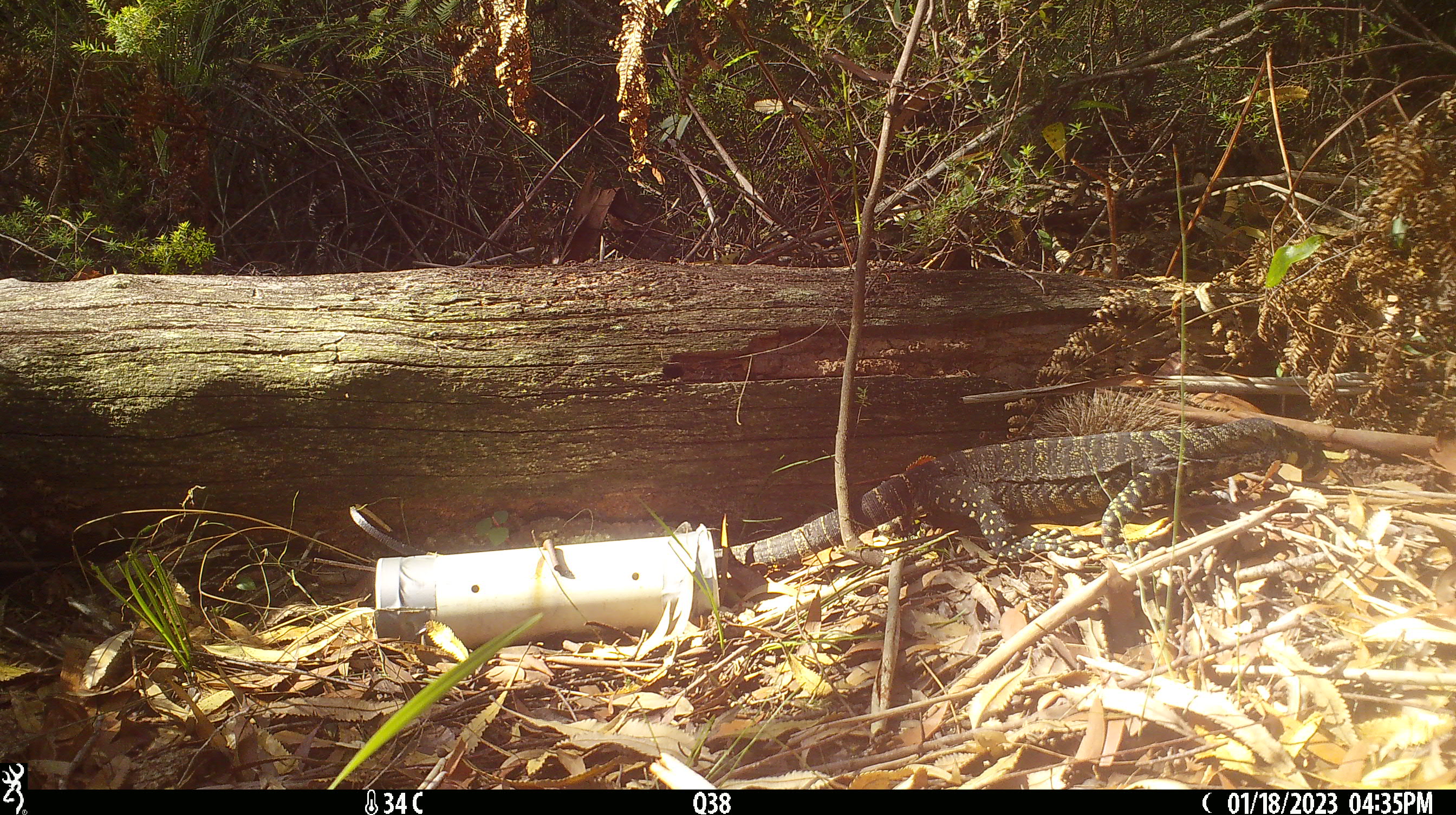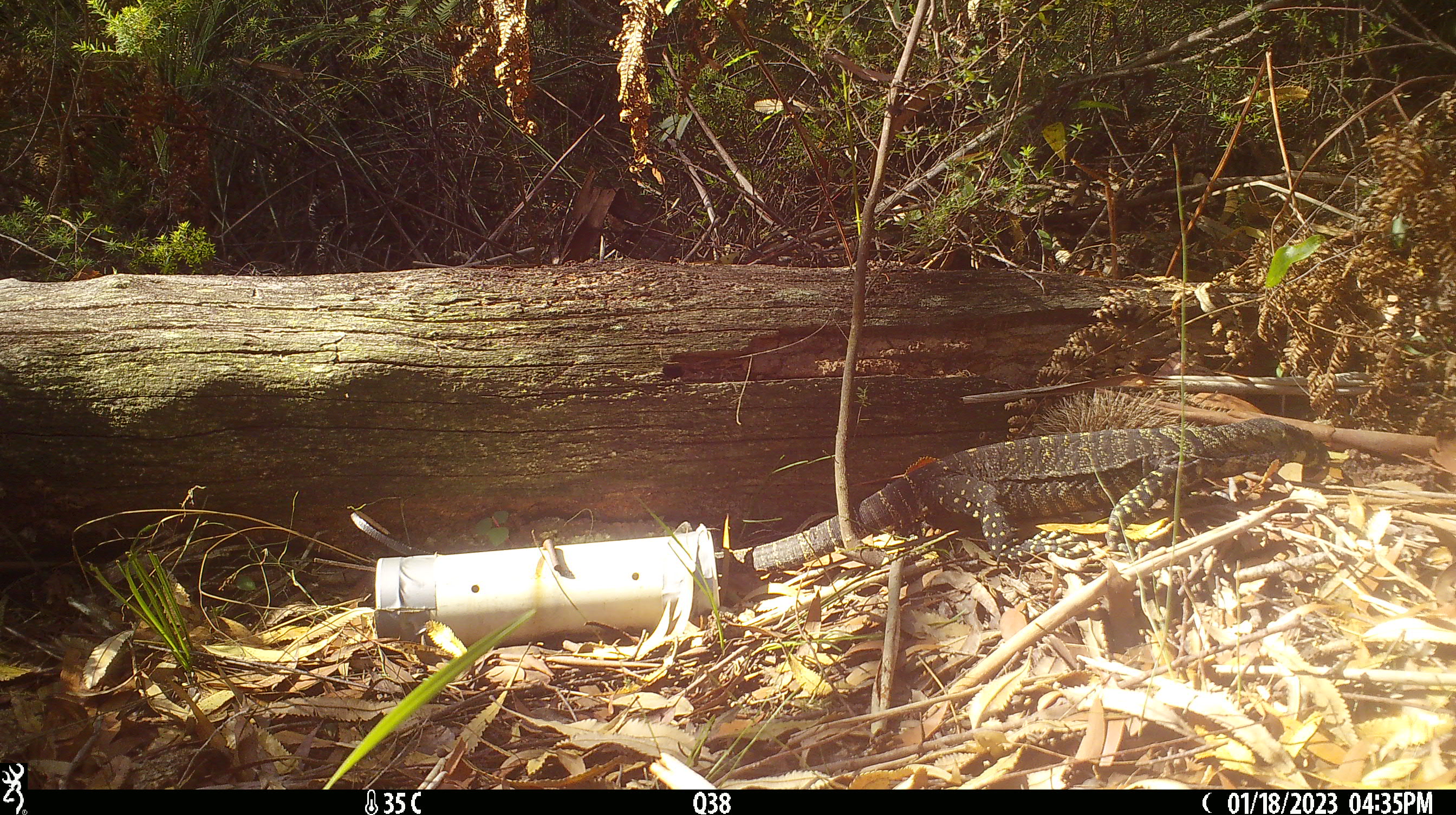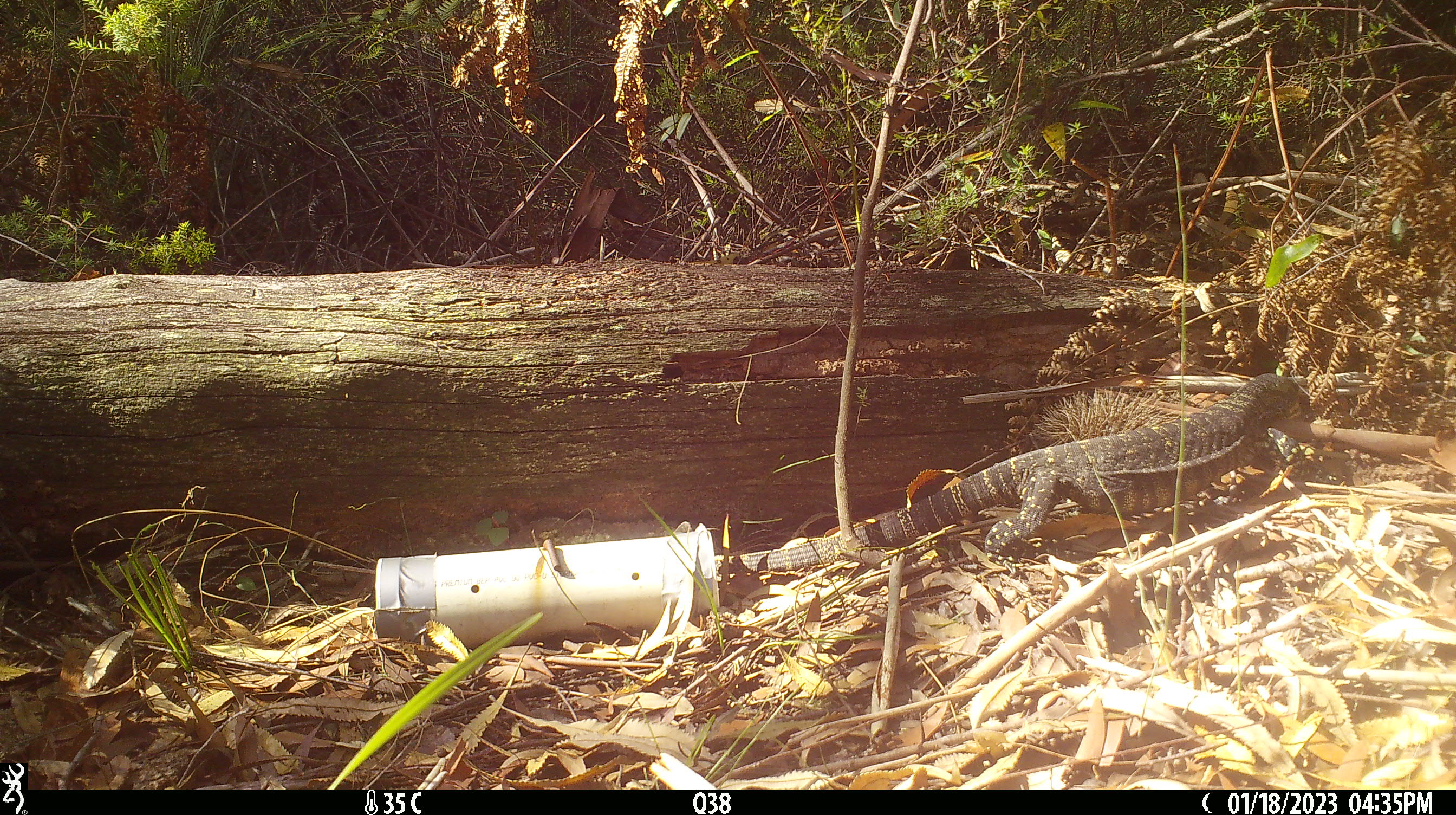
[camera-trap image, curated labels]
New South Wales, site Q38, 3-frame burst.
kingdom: Animalia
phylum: Chordata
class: Reptilia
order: Squamata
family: Varanidae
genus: Varanus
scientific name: Varanus varius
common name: lace monitor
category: goanna